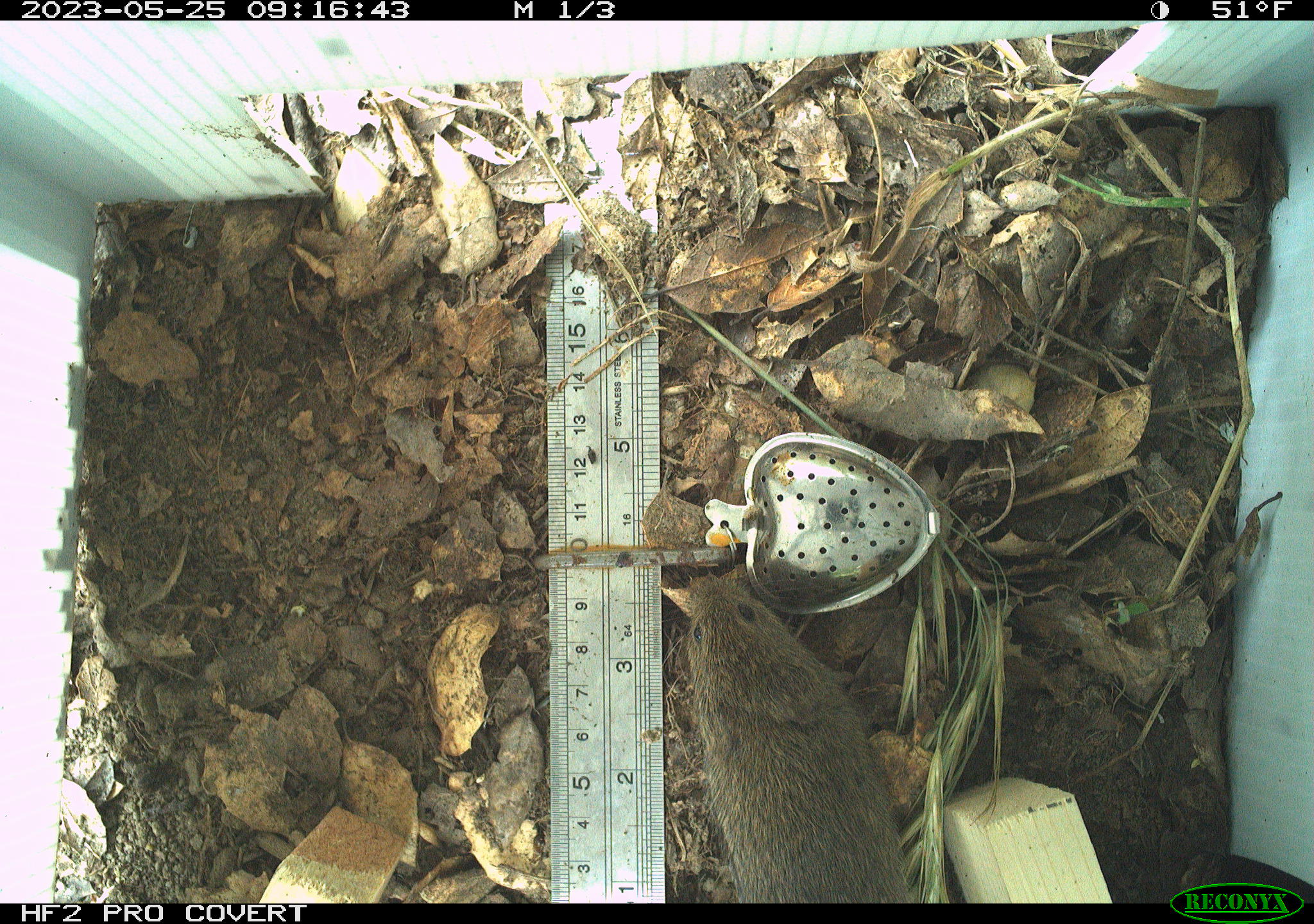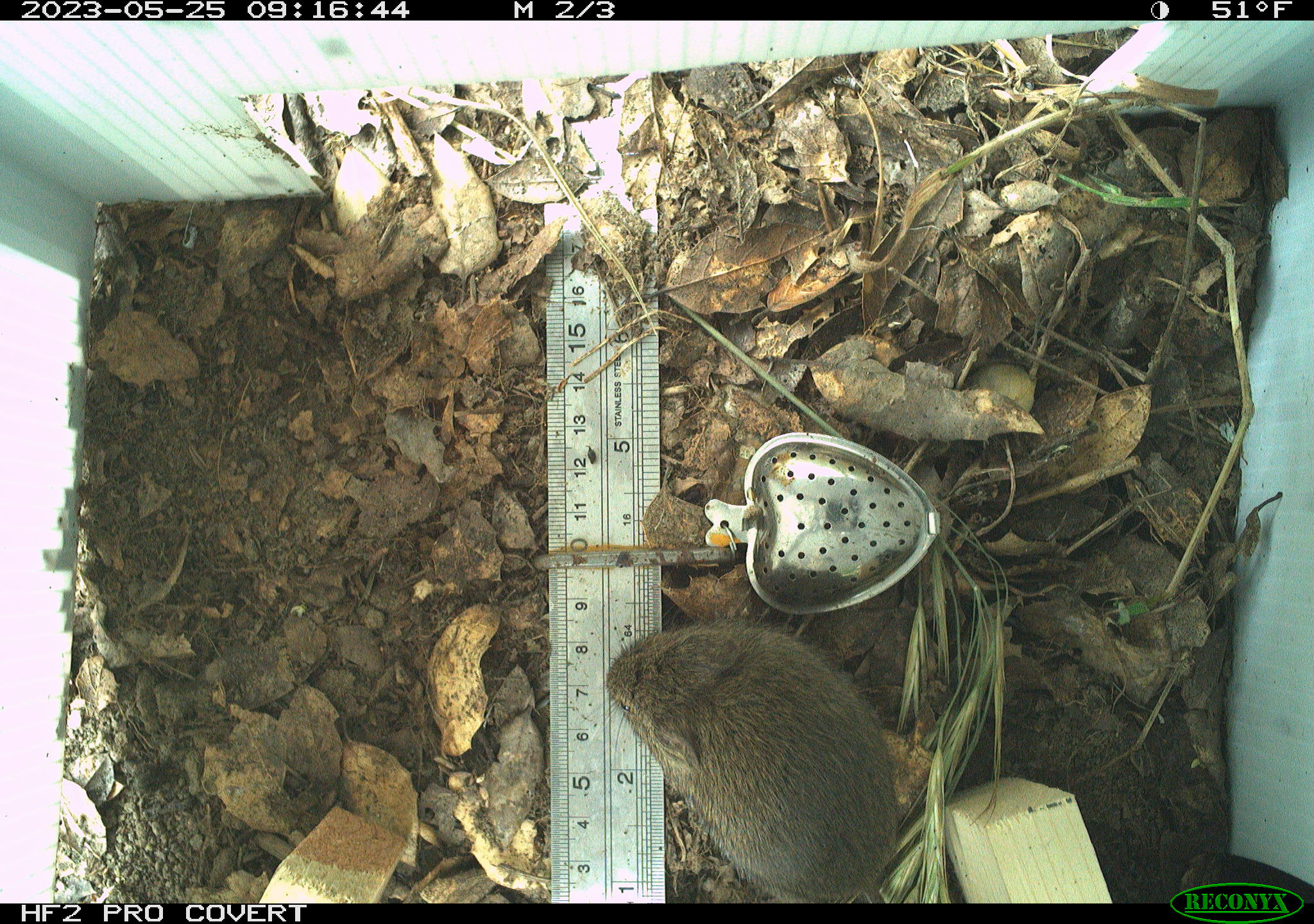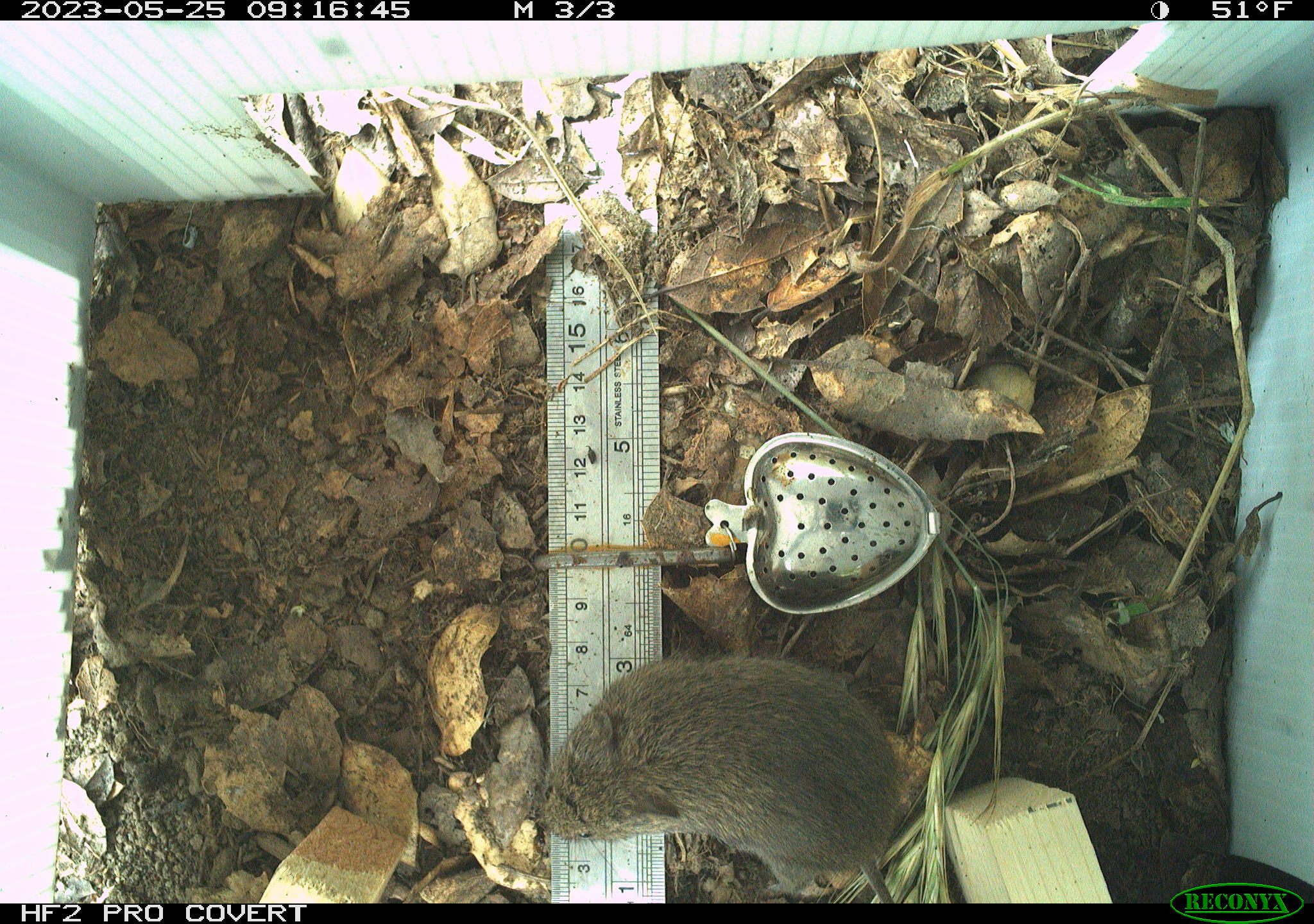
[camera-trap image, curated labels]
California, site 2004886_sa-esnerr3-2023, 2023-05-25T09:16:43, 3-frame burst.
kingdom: Animalia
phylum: Chordata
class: Mammalia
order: Rodentia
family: Cricetidae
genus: Microtus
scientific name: Microtus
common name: meadow vole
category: microtus species